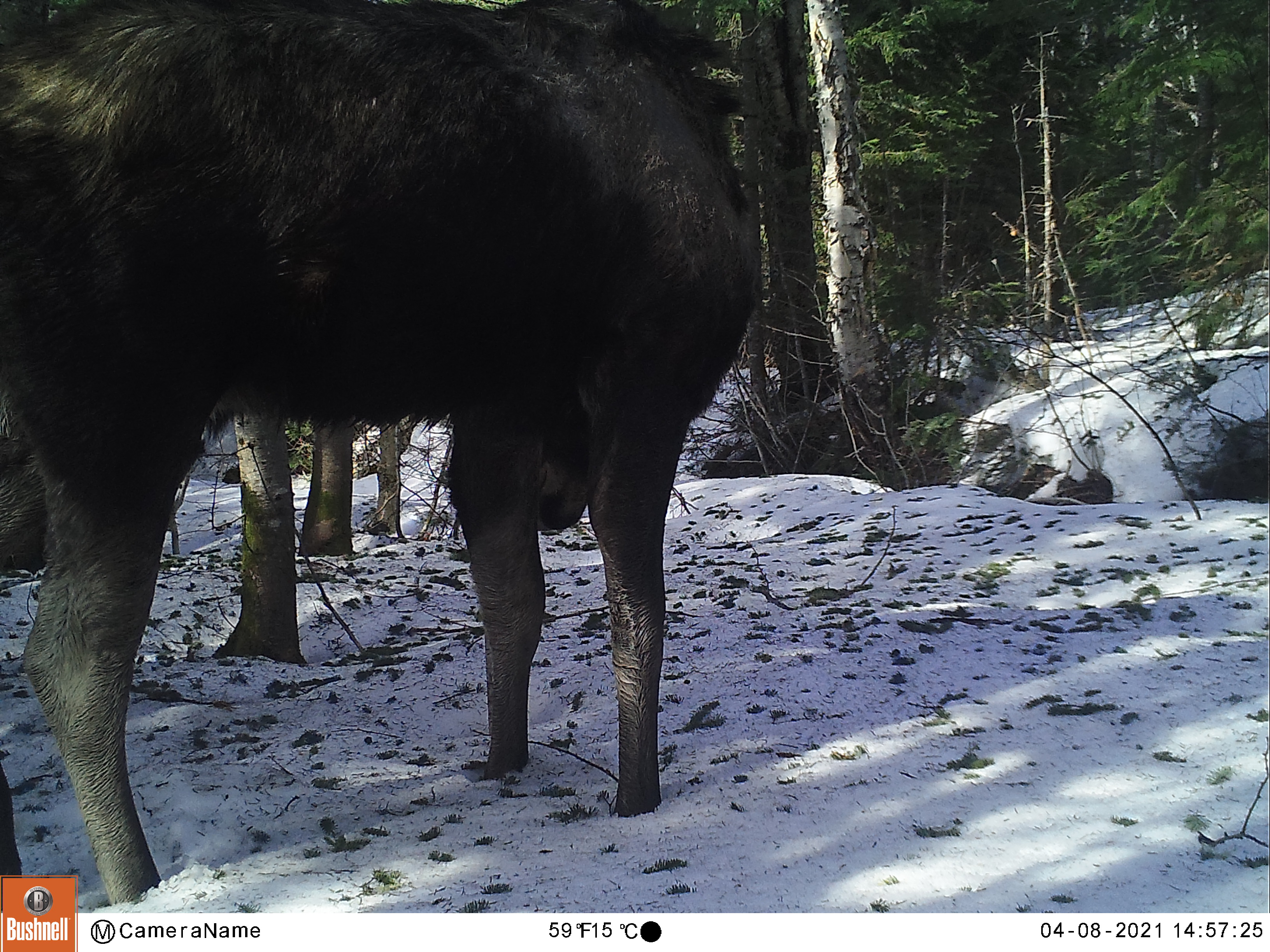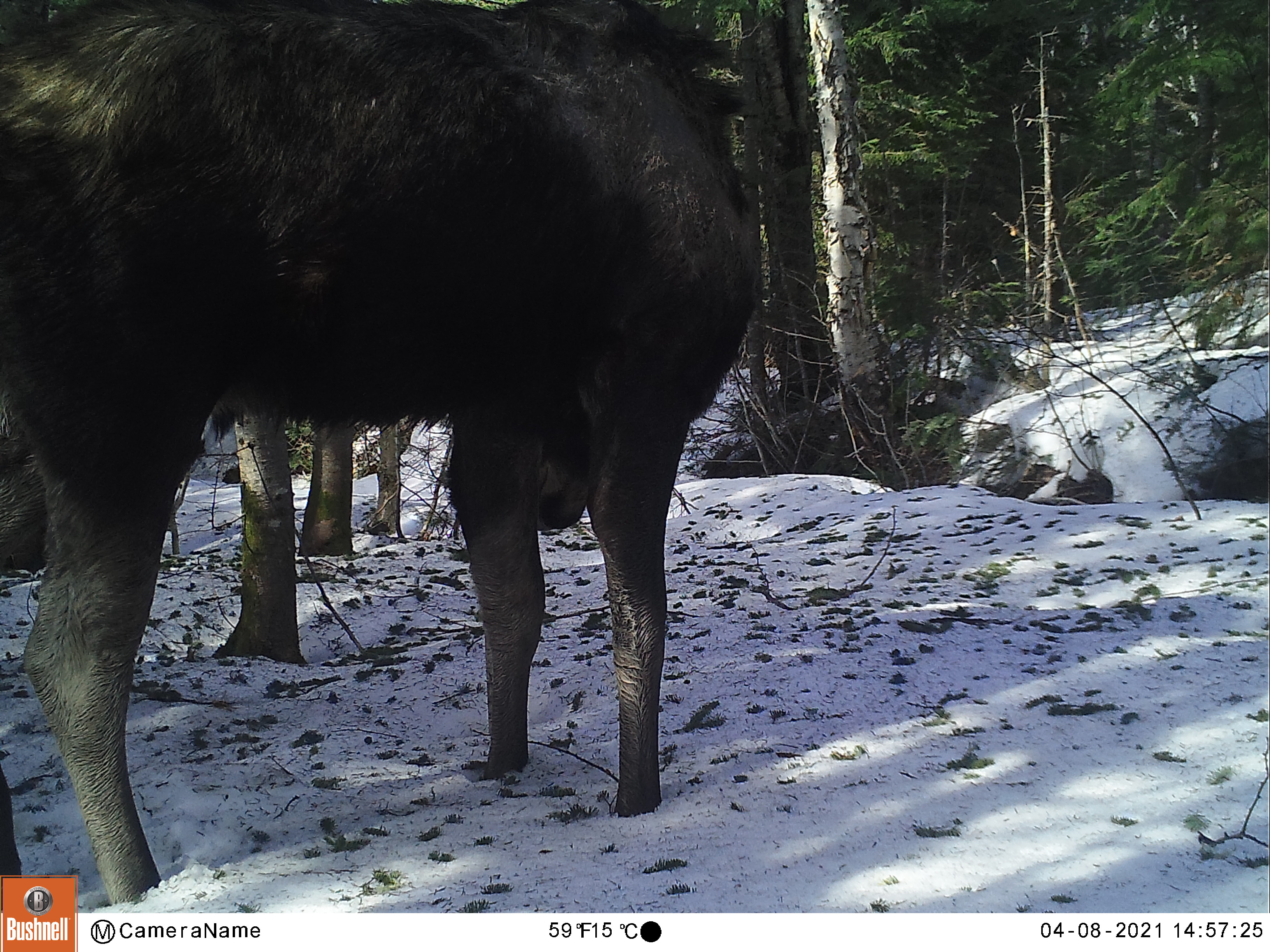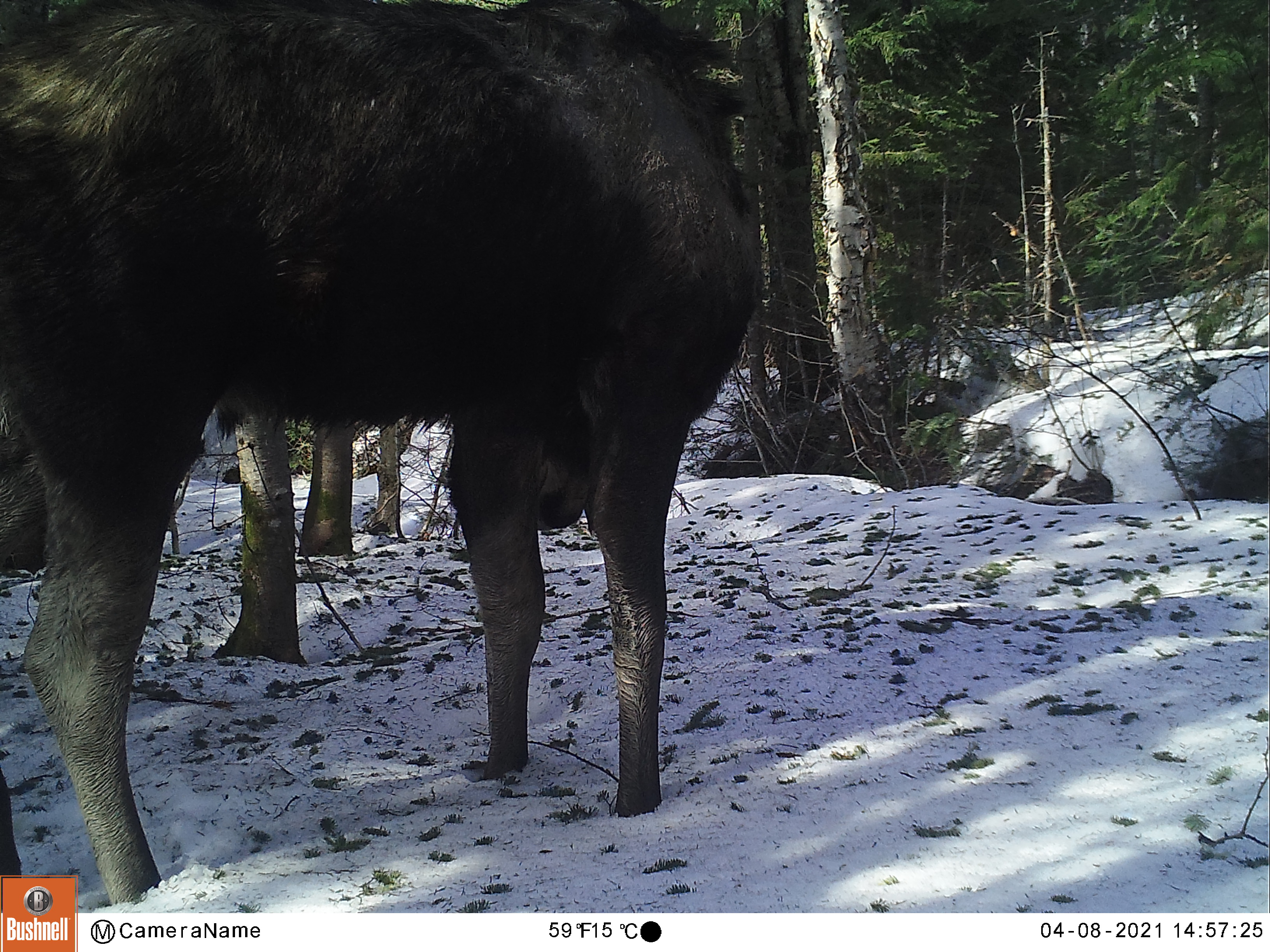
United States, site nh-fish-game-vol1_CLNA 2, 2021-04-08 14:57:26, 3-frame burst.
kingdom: Animalia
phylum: Chordata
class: Mammalia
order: Artiodactyla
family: Cervidae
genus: Alces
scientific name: Alces alces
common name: moose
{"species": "moose (Alces alces)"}